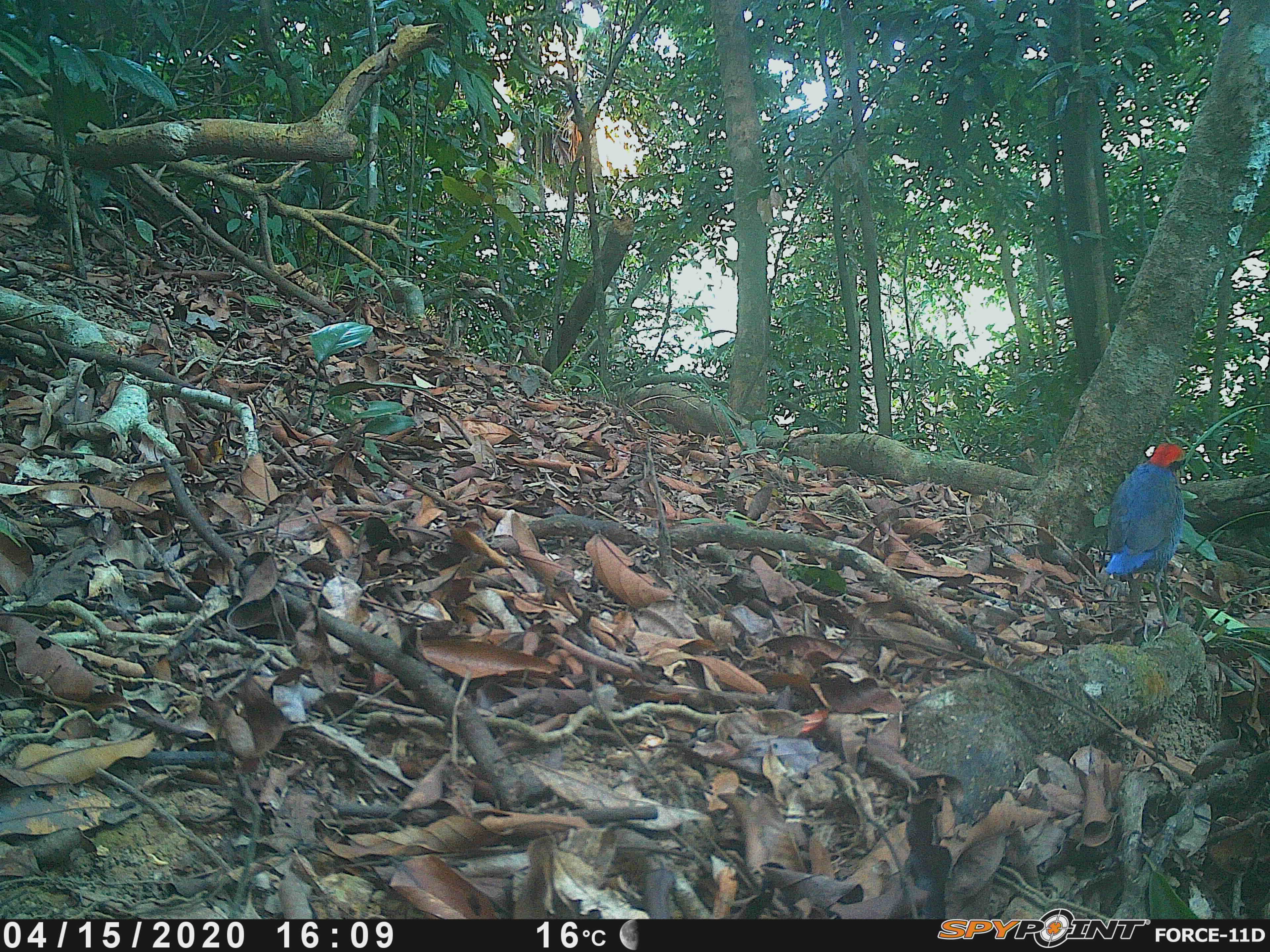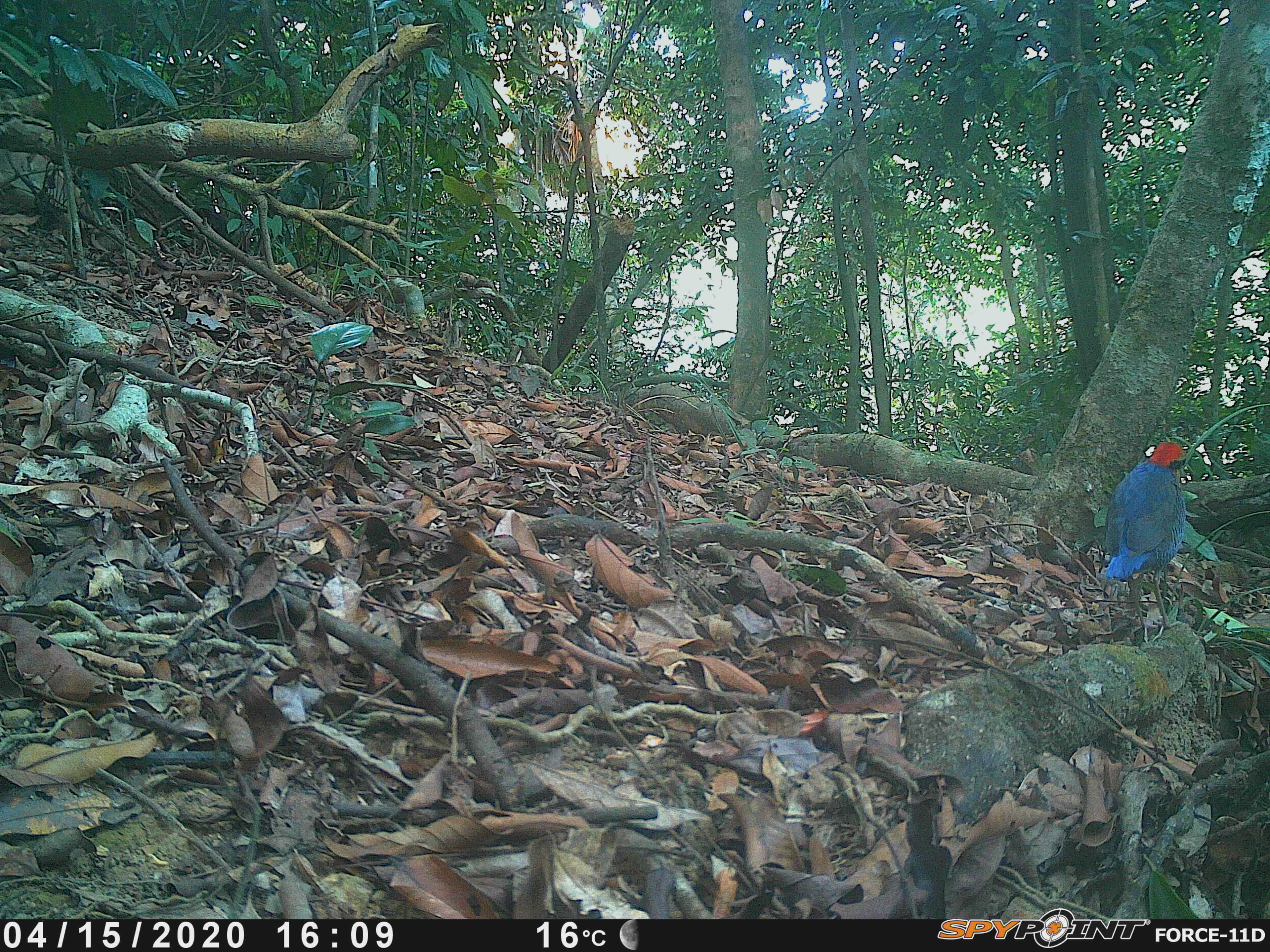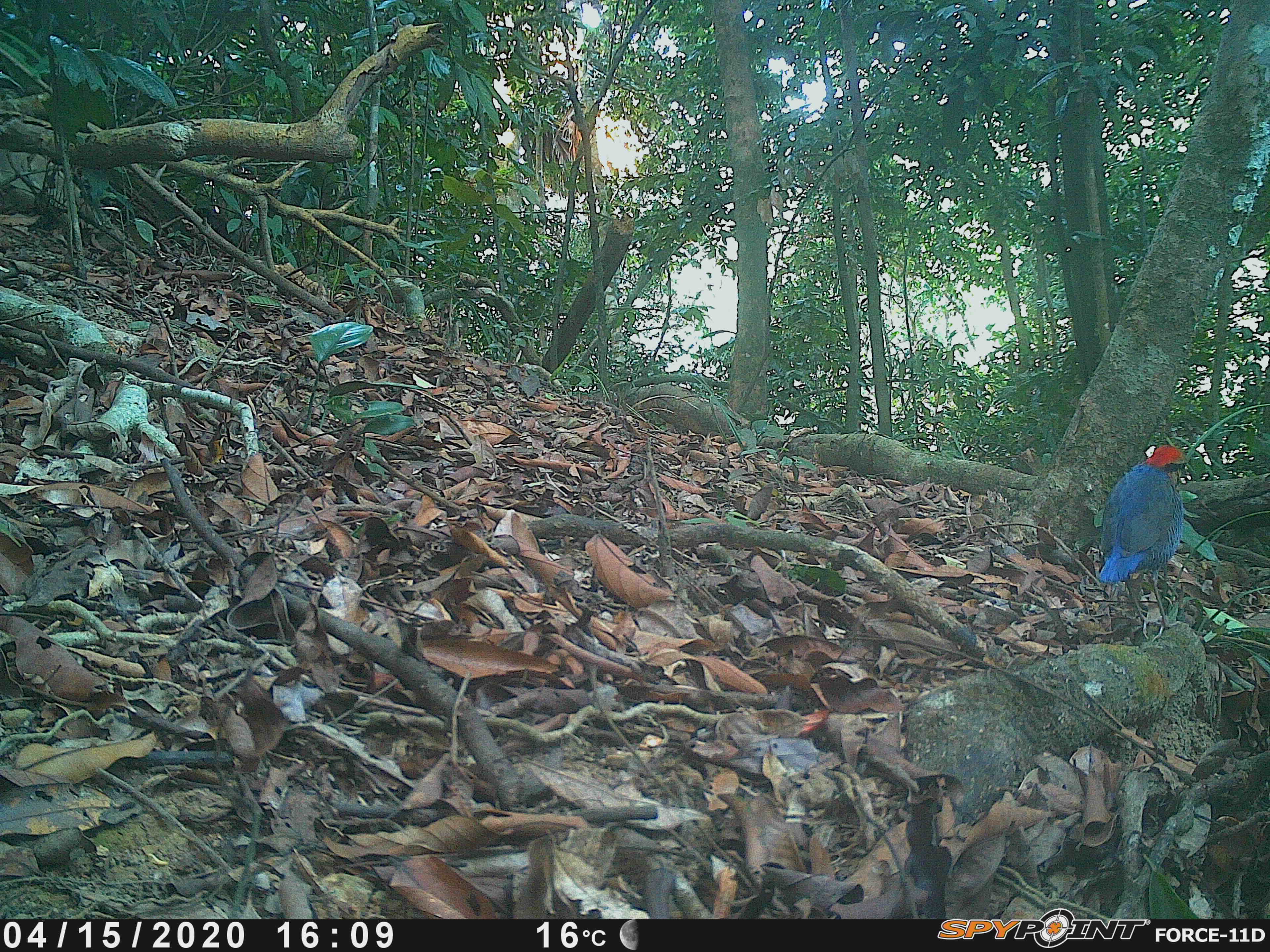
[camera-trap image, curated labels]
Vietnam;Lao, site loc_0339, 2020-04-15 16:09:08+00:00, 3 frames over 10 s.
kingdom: Animalia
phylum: Chordata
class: Aves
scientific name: Aves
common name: bird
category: unidentified bird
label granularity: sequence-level